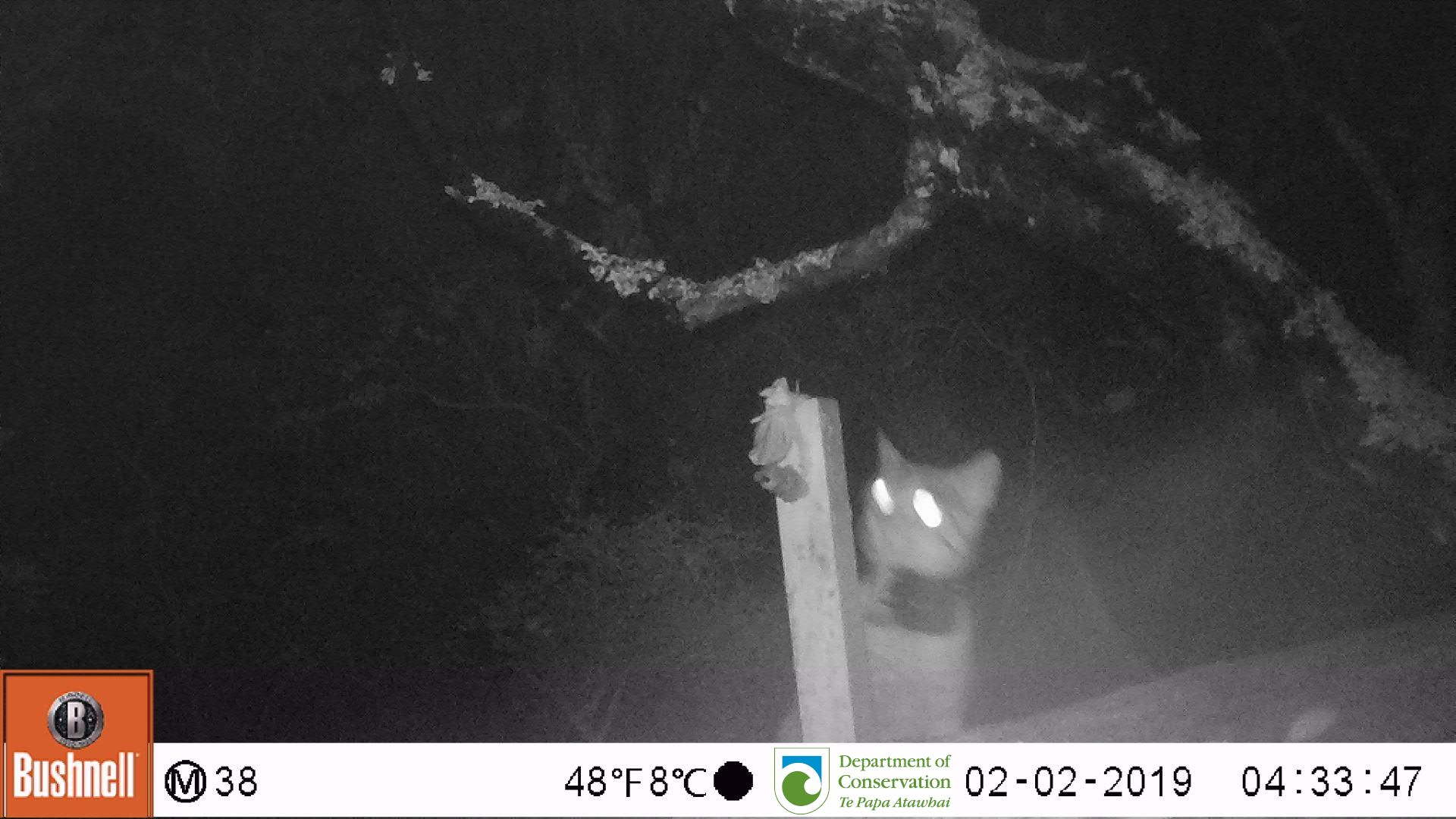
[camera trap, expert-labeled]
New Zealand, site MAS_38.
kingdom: Animalia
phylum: Chordata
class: Mammalia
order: Carnivora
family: Felidae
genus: Felis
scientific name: Felis catus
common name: domestic cat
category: cat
Cat (domestic cat) (Felis catus).